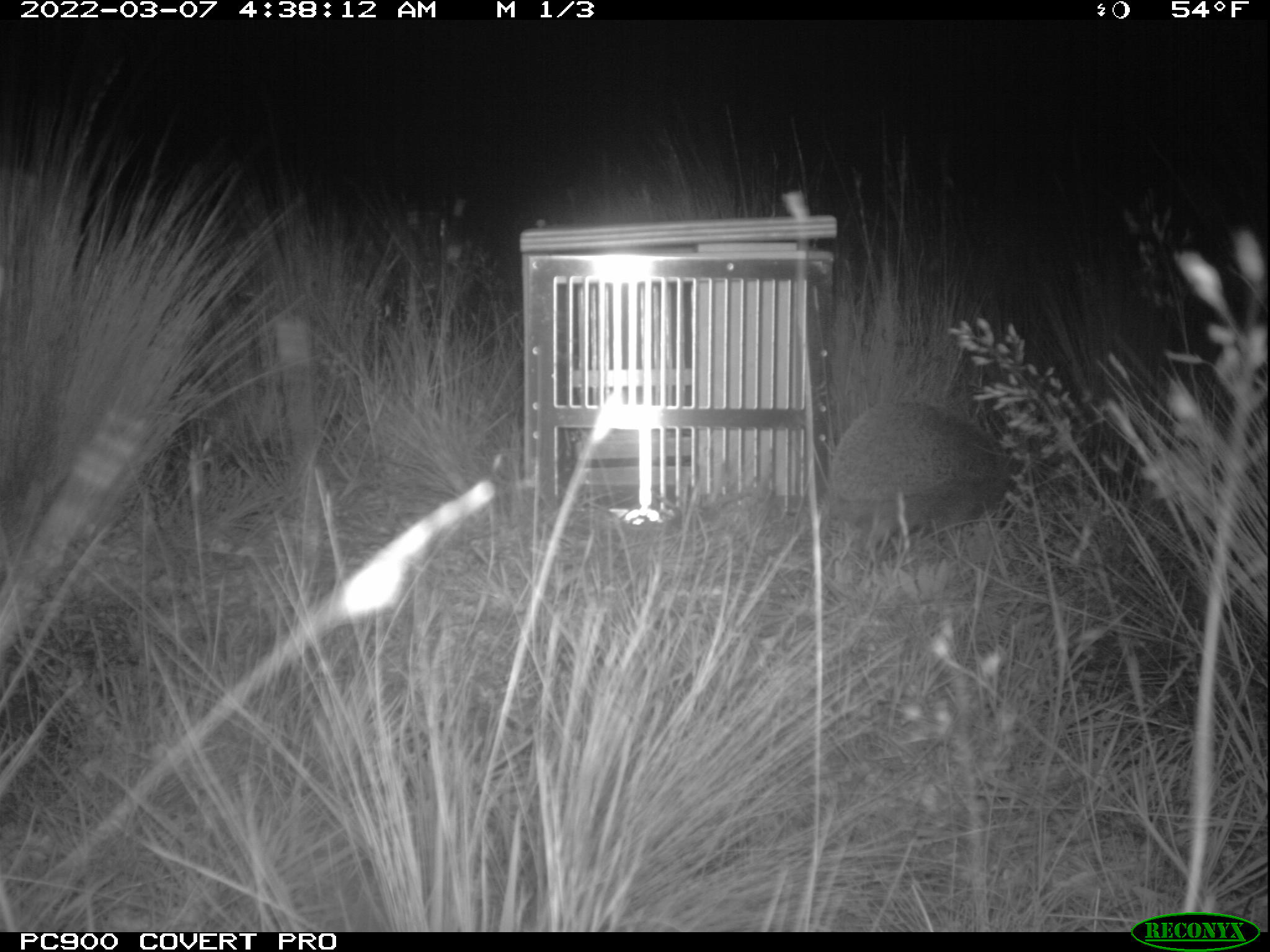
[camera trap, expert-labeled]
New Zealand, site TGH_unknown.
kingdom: Animalia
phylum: Chordata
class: Mammalia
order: Eulipotyphla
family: Erinaceidae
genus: Erinaceus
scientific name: Erinaceus europaeus europaeus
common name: european hedgehog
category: hedgehog